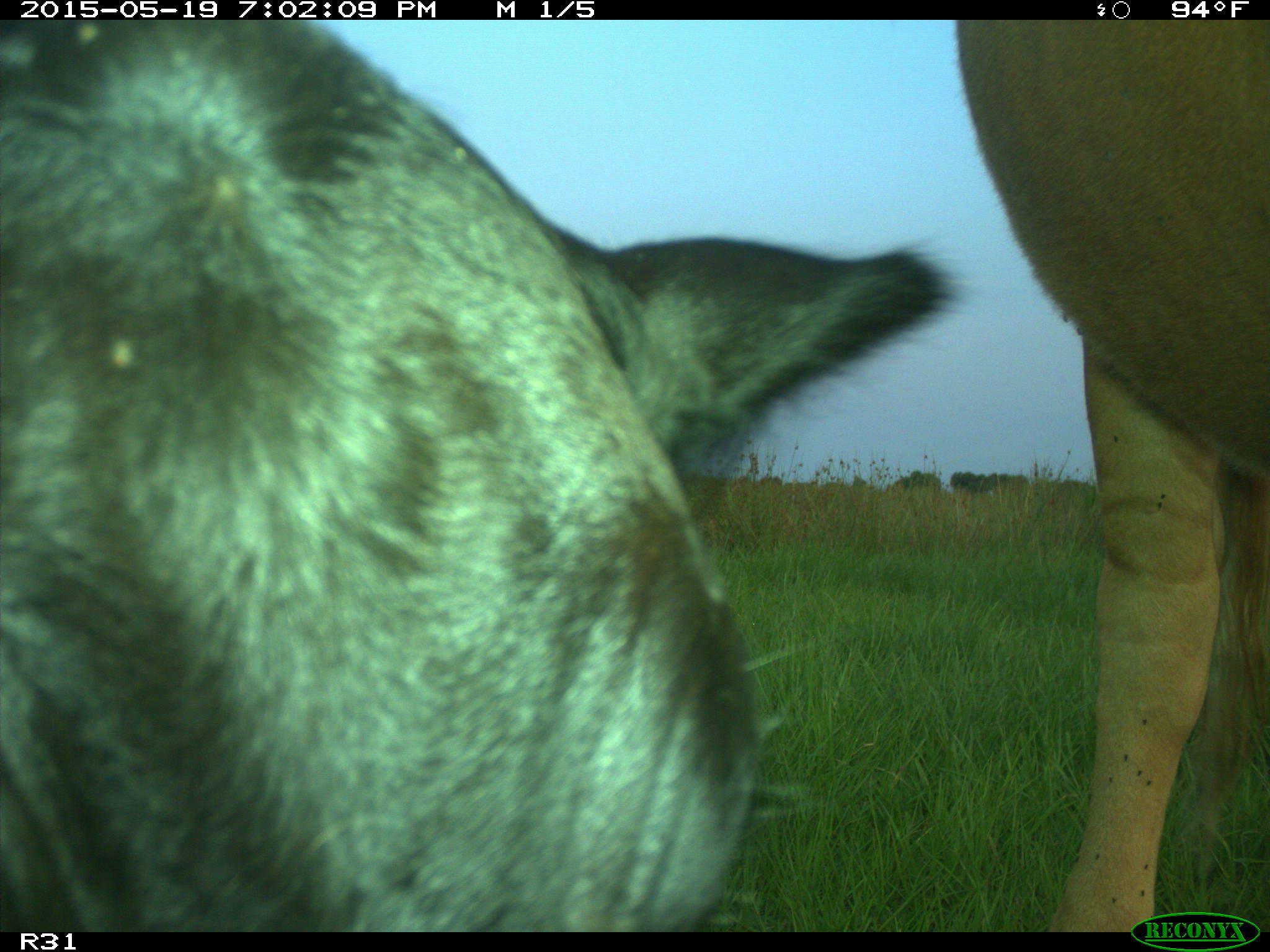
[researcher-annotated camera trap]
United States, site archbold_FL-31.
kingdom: Animalia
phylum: Chordata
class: Mammalia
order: Artiodactyla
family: Bovidae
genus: Bos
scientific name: Bos taurus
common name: domestic cow